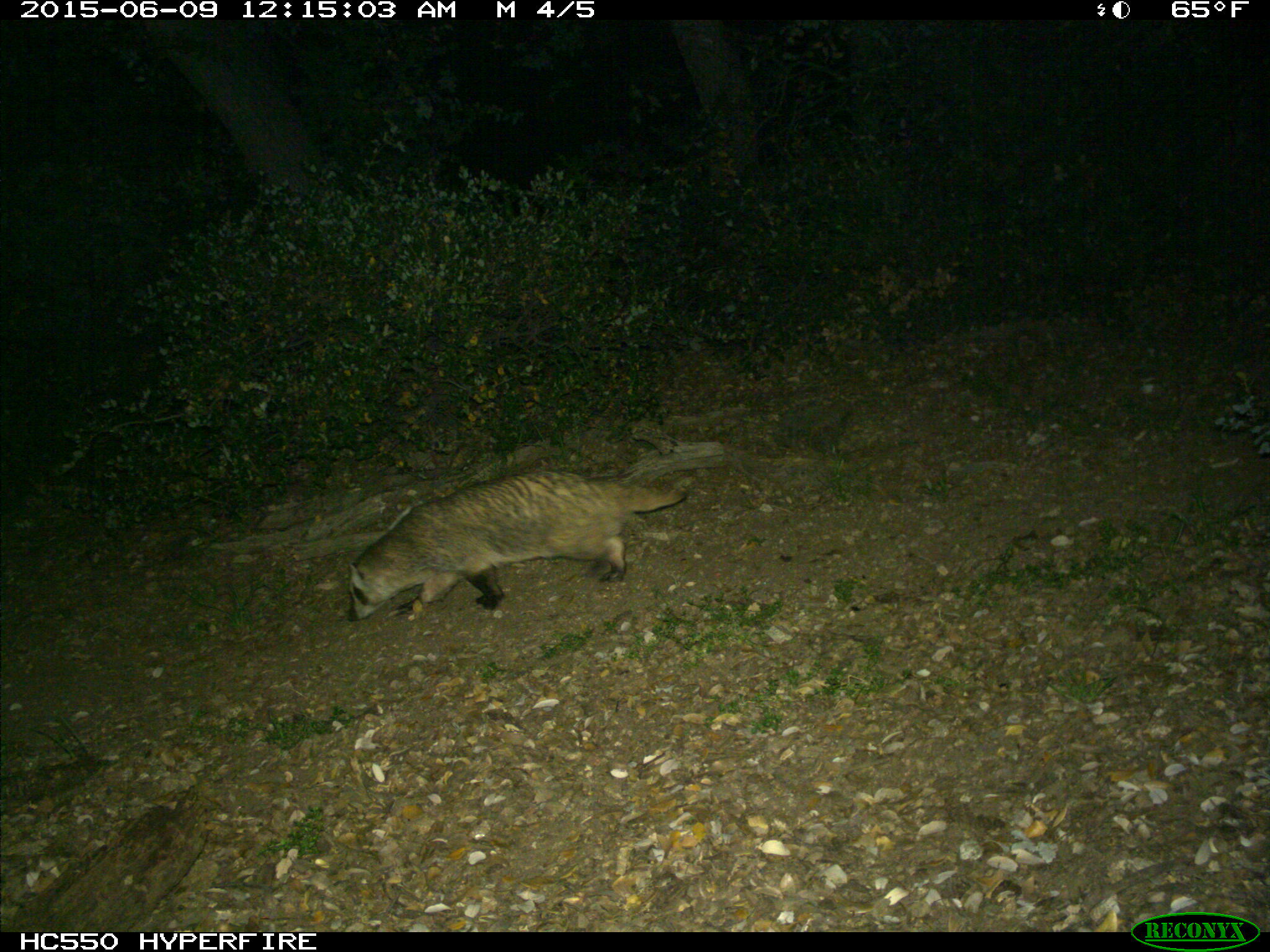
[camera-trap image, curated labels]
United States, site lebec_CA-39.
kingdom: Animalia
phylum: Chordata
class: Mammalia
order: Carnivora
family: Mustelidae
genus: Meles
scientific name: Meles meles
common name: european badger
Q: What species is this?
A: Meles meles (european badger).